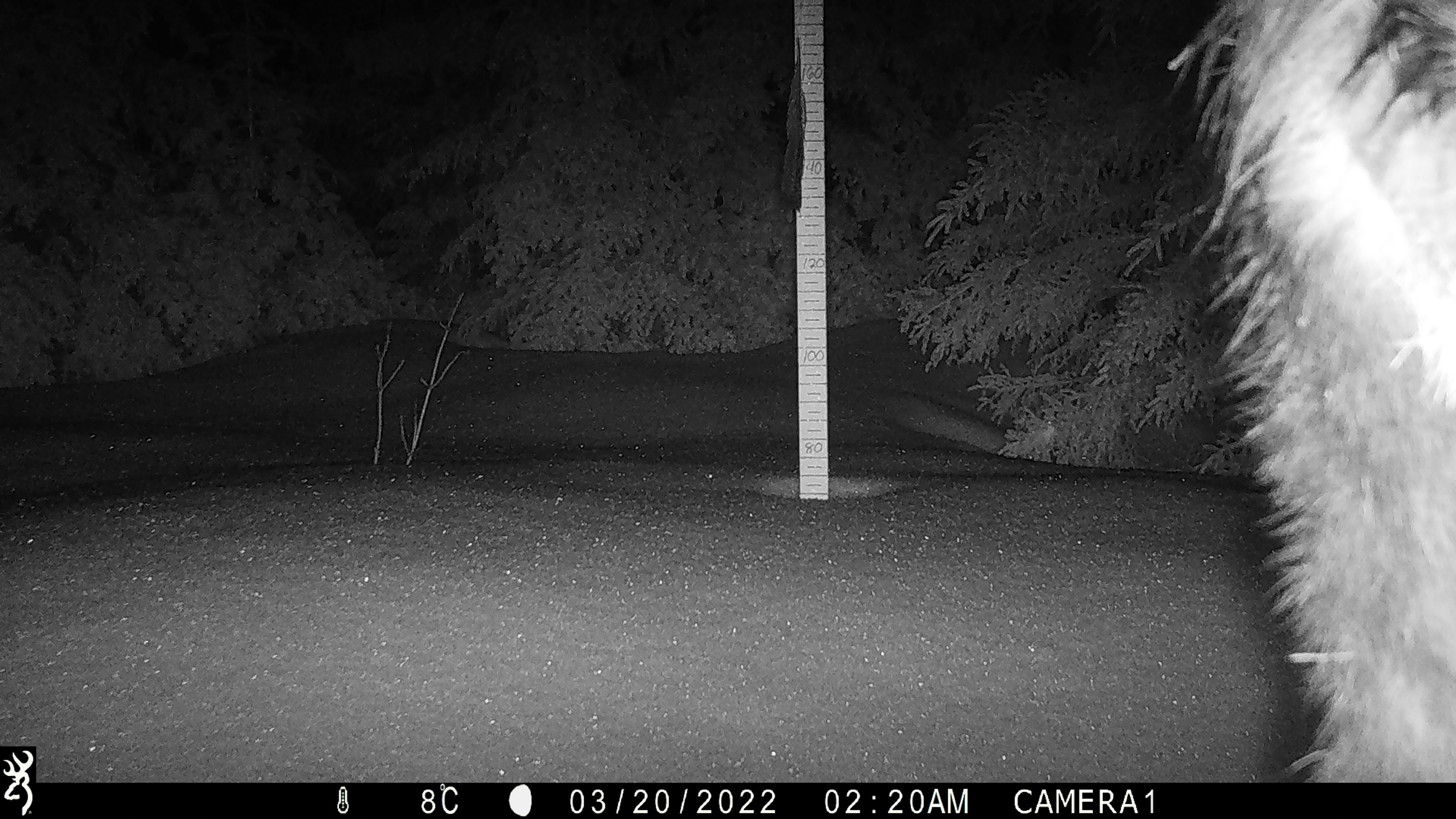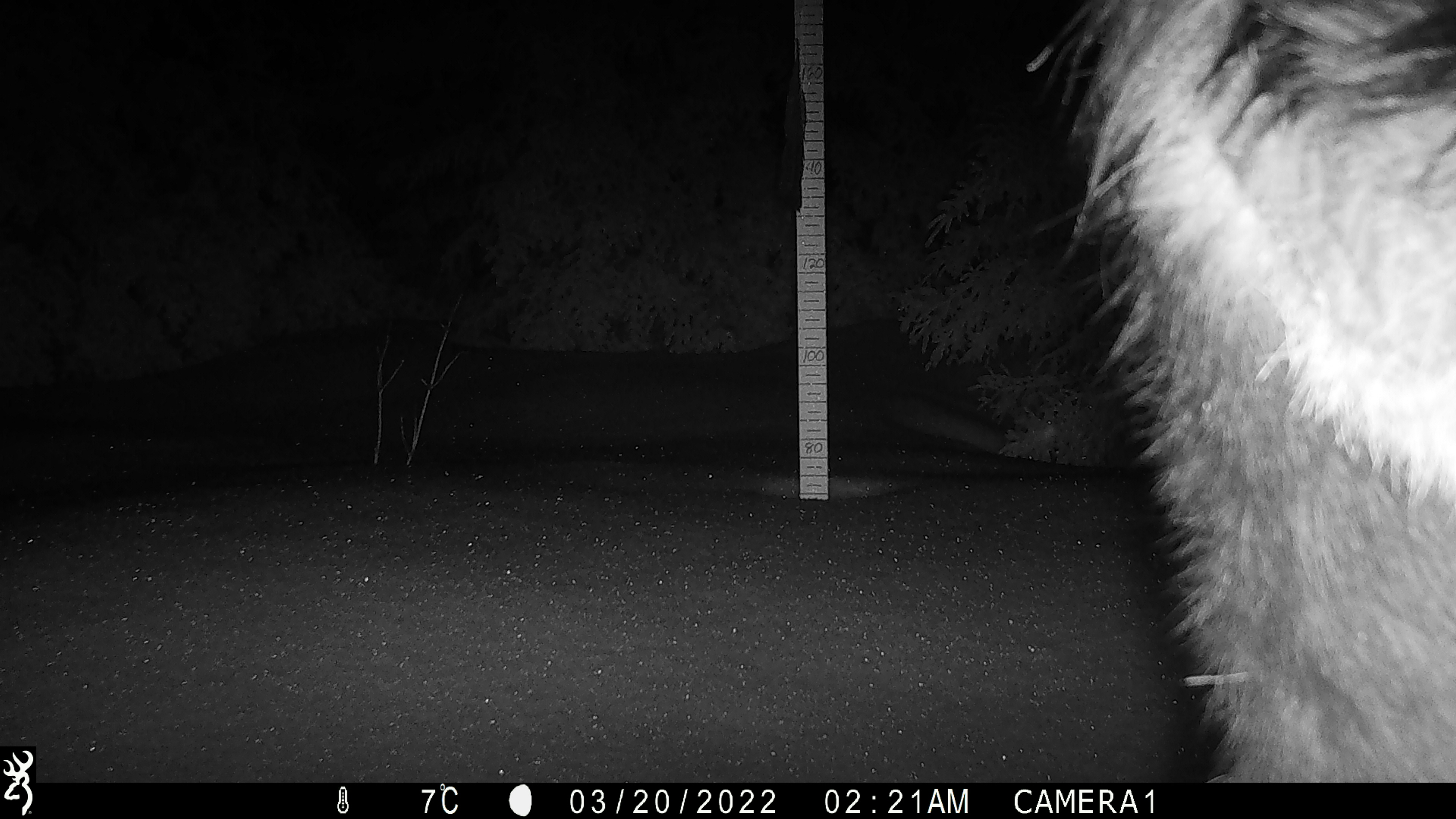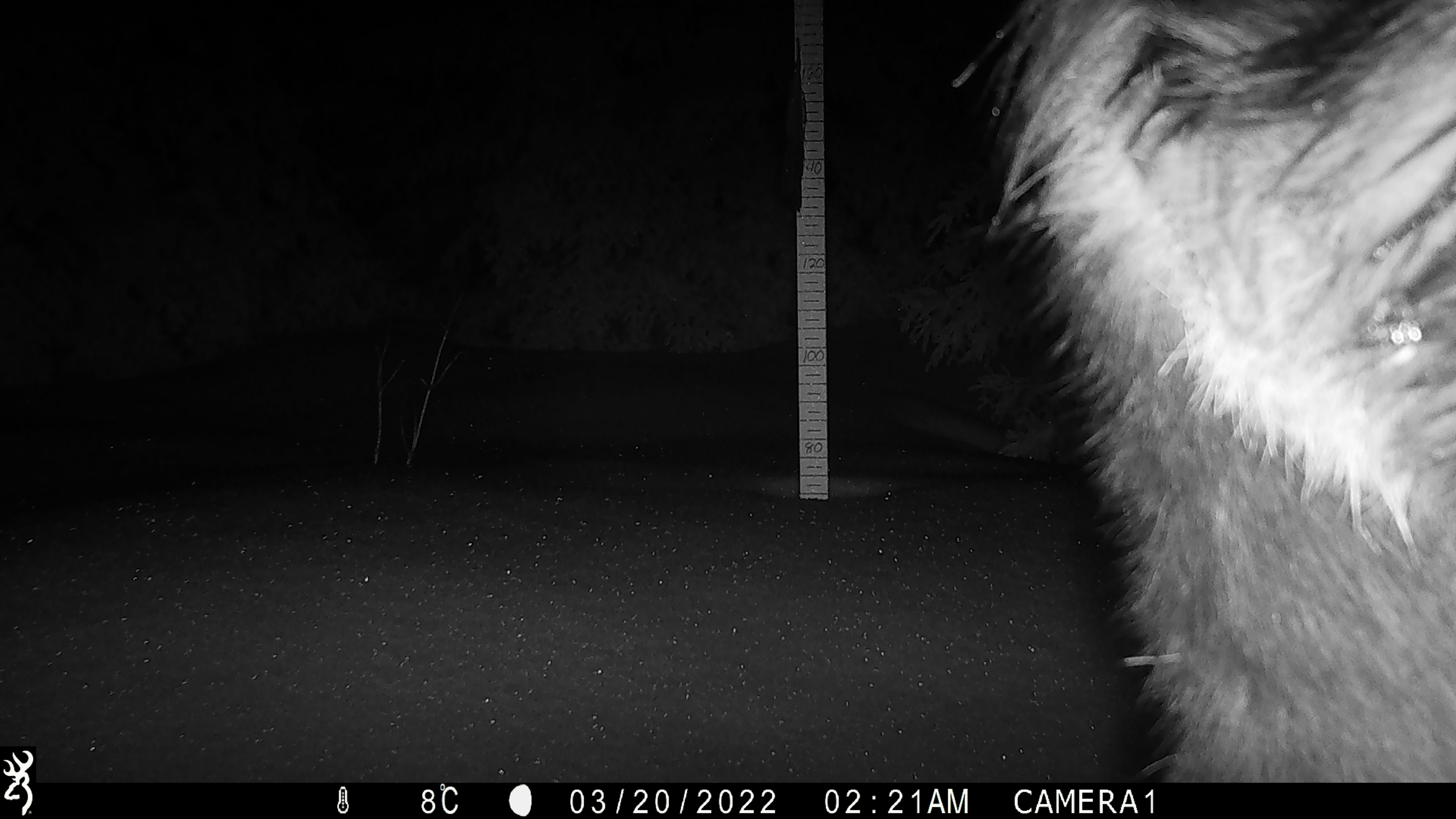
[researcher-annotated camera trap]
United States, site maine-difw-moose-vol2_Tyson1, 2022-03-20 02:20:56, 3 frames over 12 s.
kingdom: Animalia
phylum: Chordata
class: Mammalia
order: Artiodactyla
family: Cervidae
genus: Alces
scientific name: Alces alces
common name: moose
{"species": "moose (Alces alces)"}